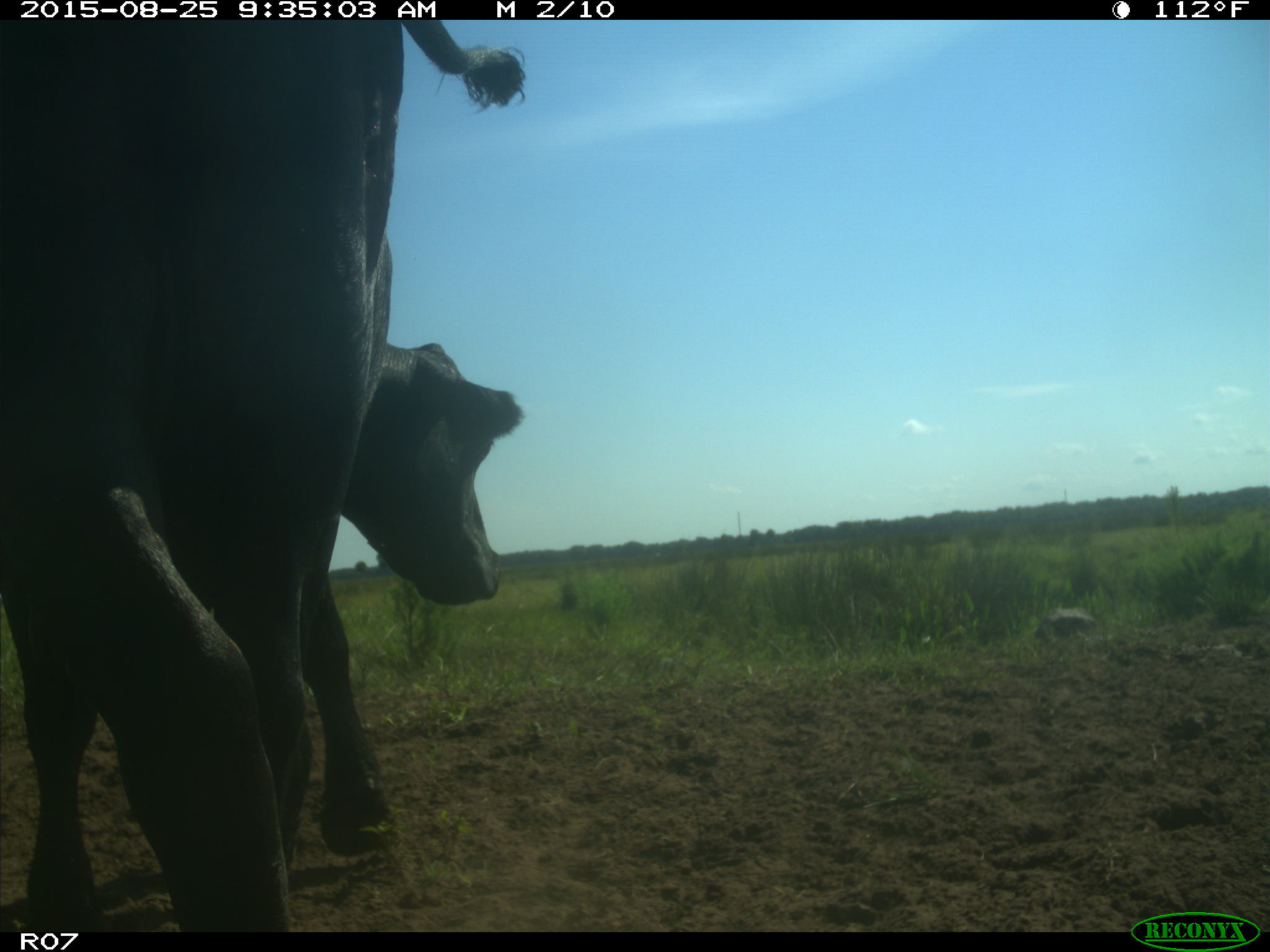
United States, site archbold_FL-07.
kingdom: Animalia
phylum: Chordata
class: Mammalia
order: Artiodactyla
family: Bovidae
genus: Bos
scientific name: Bos taurus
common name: domestic cow